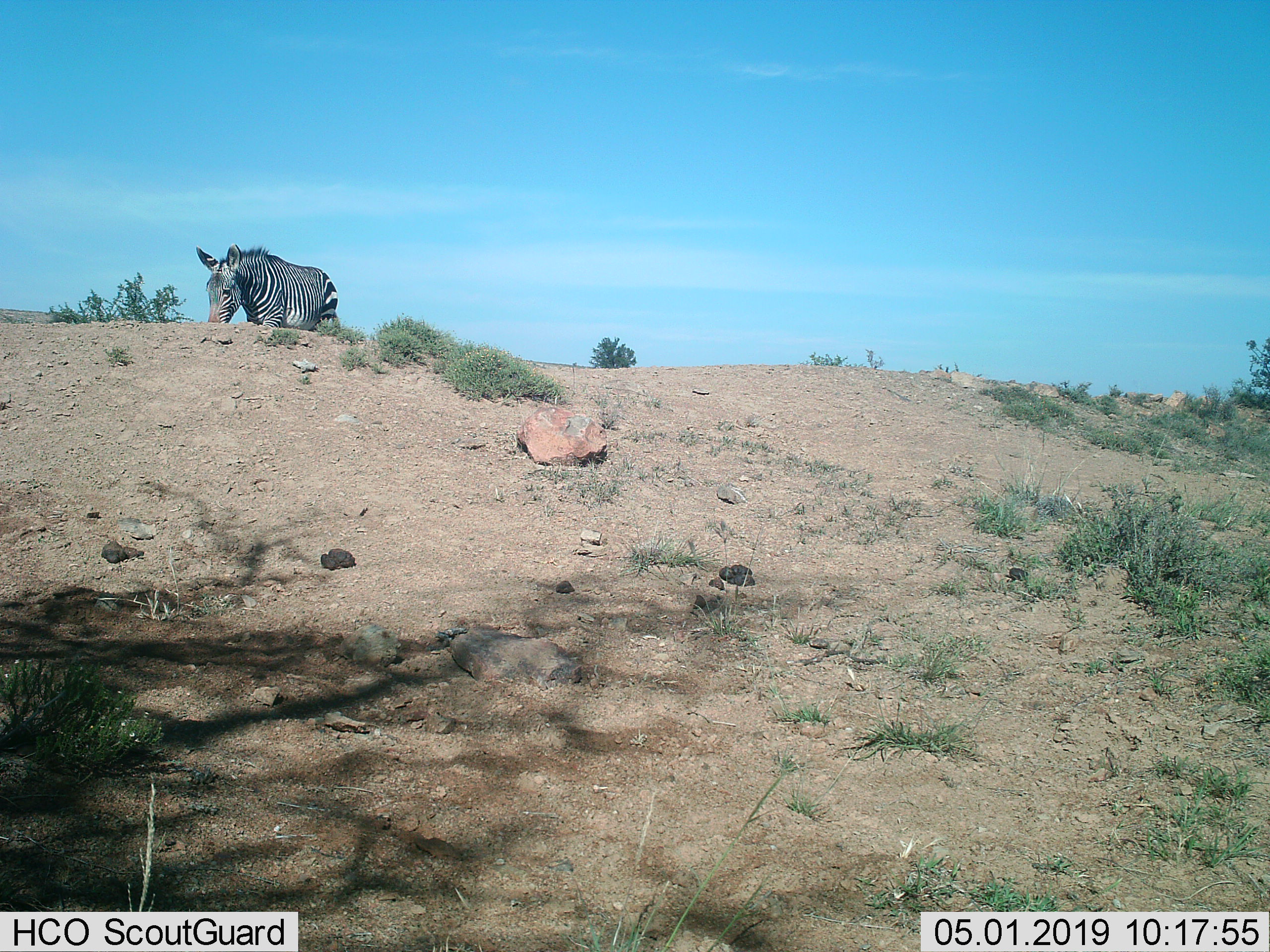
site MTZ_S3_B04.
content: unidentified animal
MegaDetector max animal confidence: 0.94